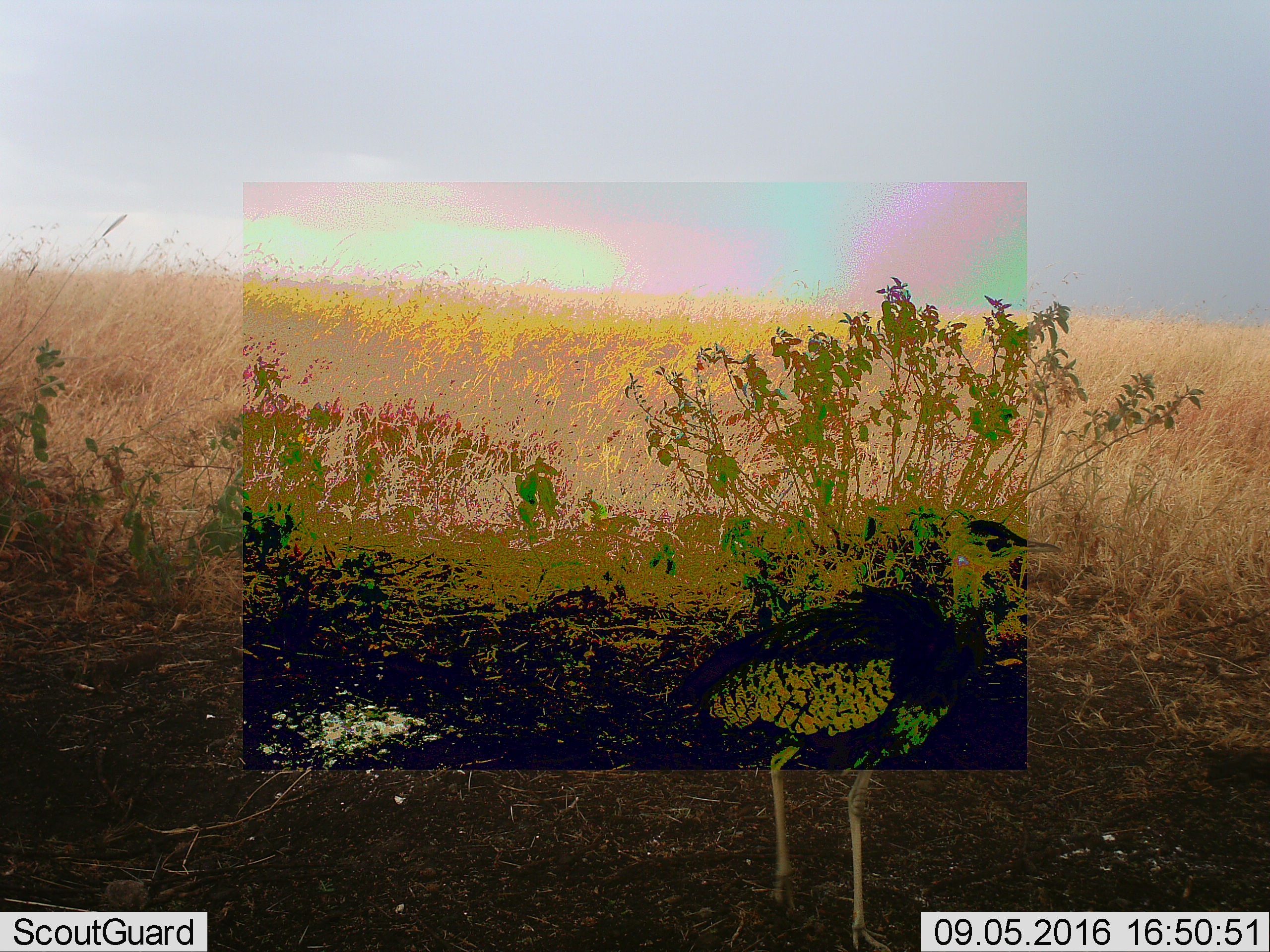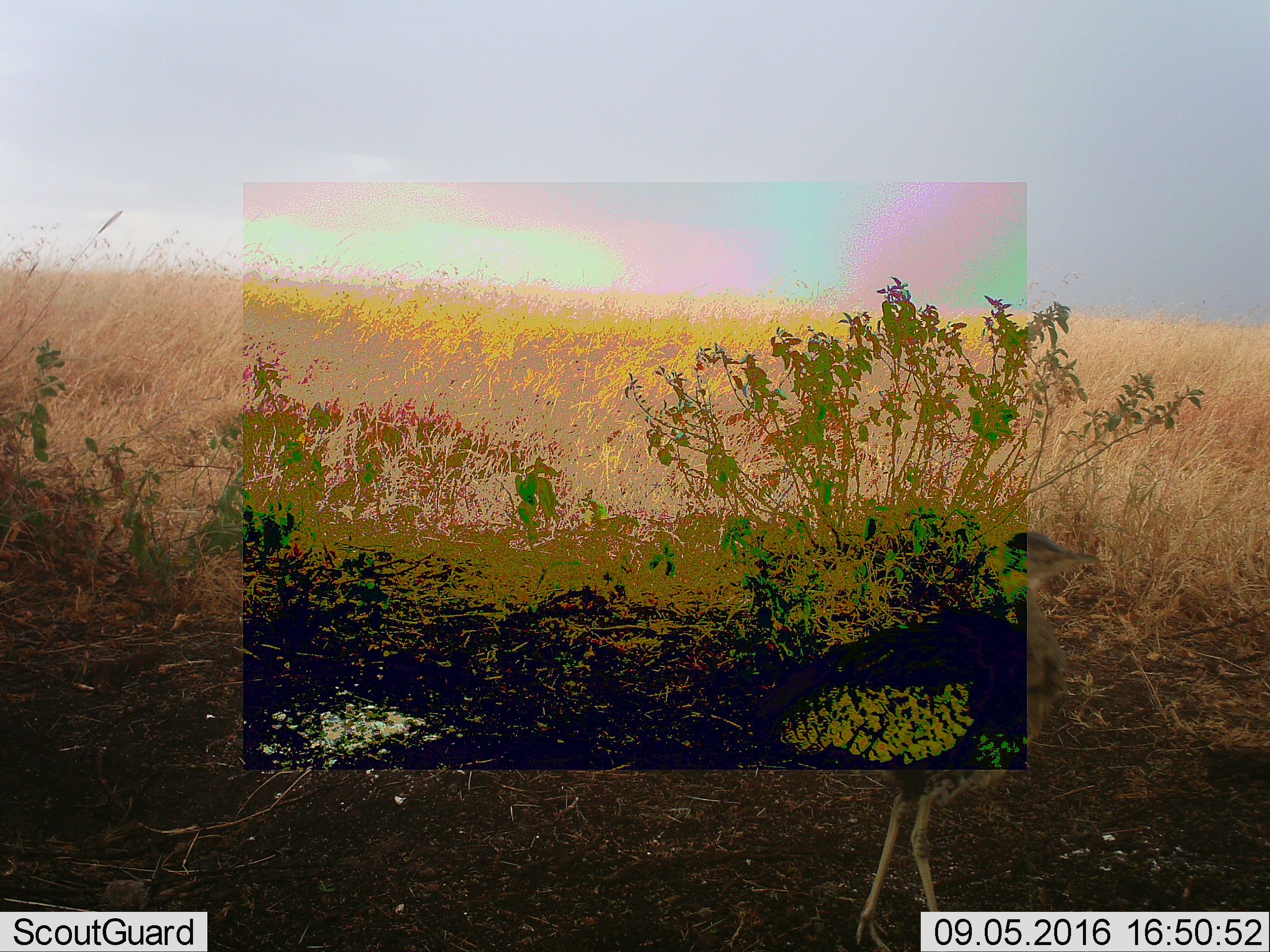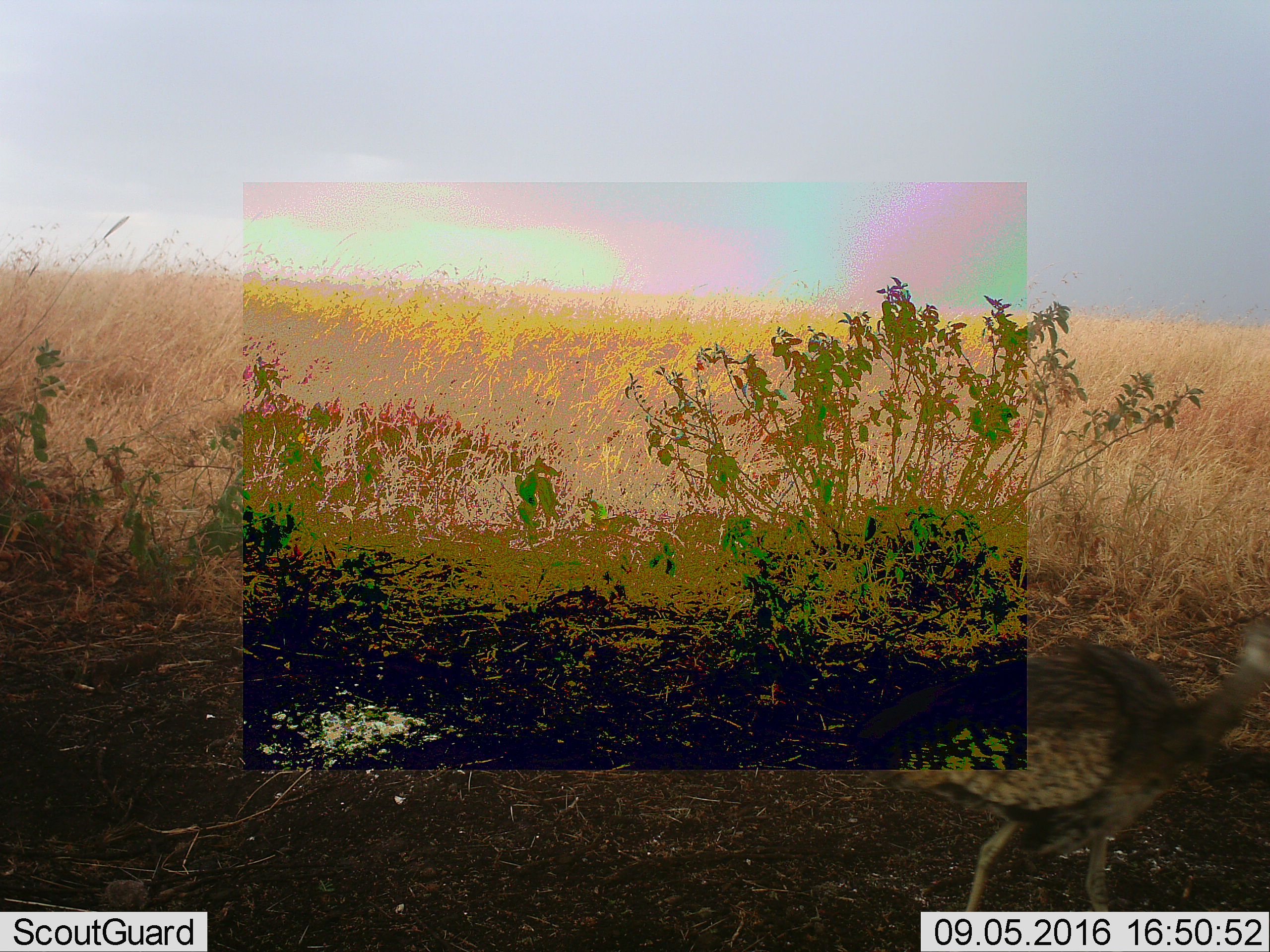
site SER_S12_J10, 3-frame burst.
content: unidentified animal